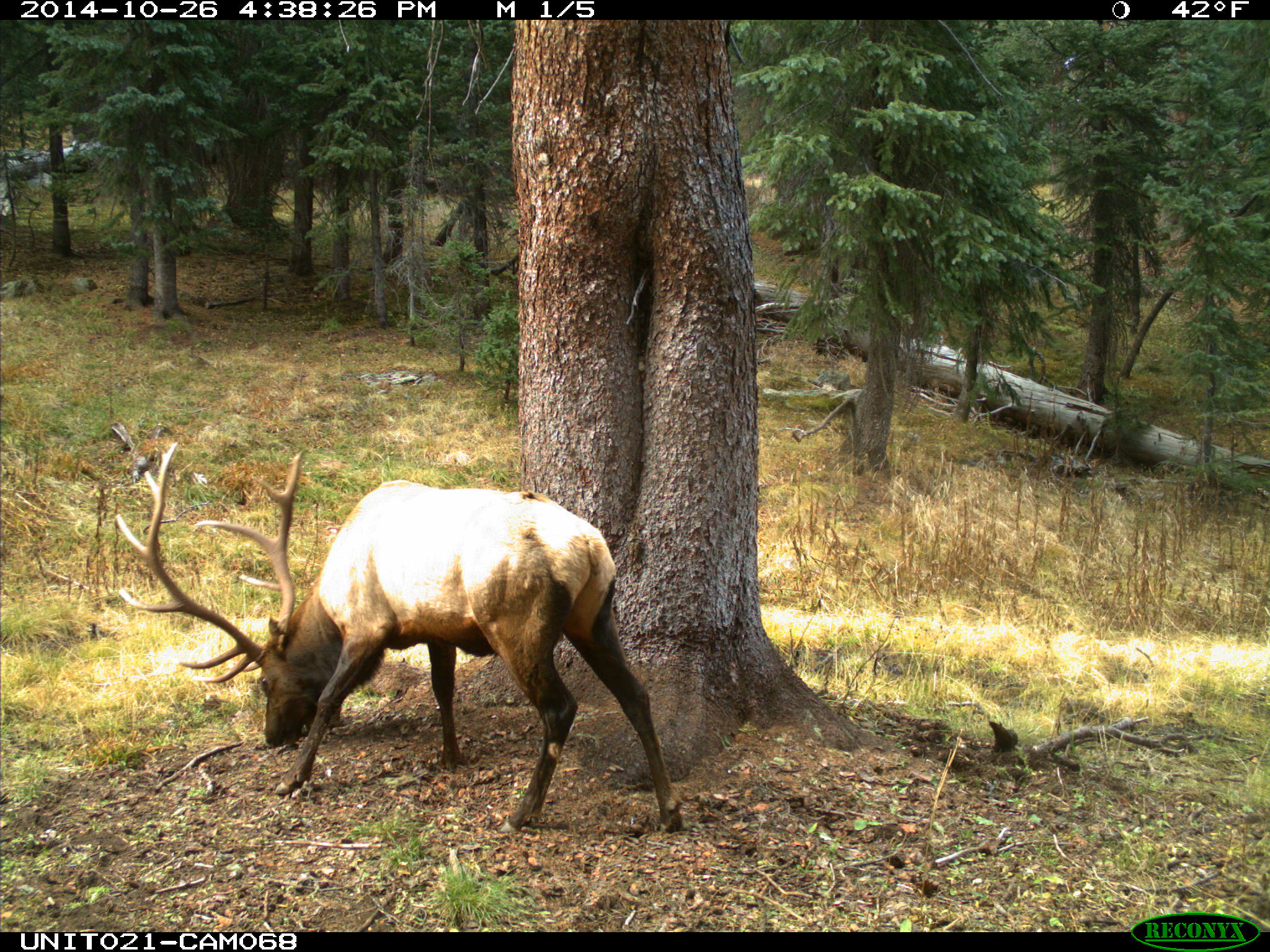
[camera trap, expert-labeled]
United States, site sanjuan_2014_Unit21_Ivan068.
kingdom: Animalia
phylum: Chordata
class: Mammalia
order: Artiodactyla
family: Cervidae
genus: Cervus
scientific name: Cervus elaphus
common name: red deer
Cervus elaphus (red deer).